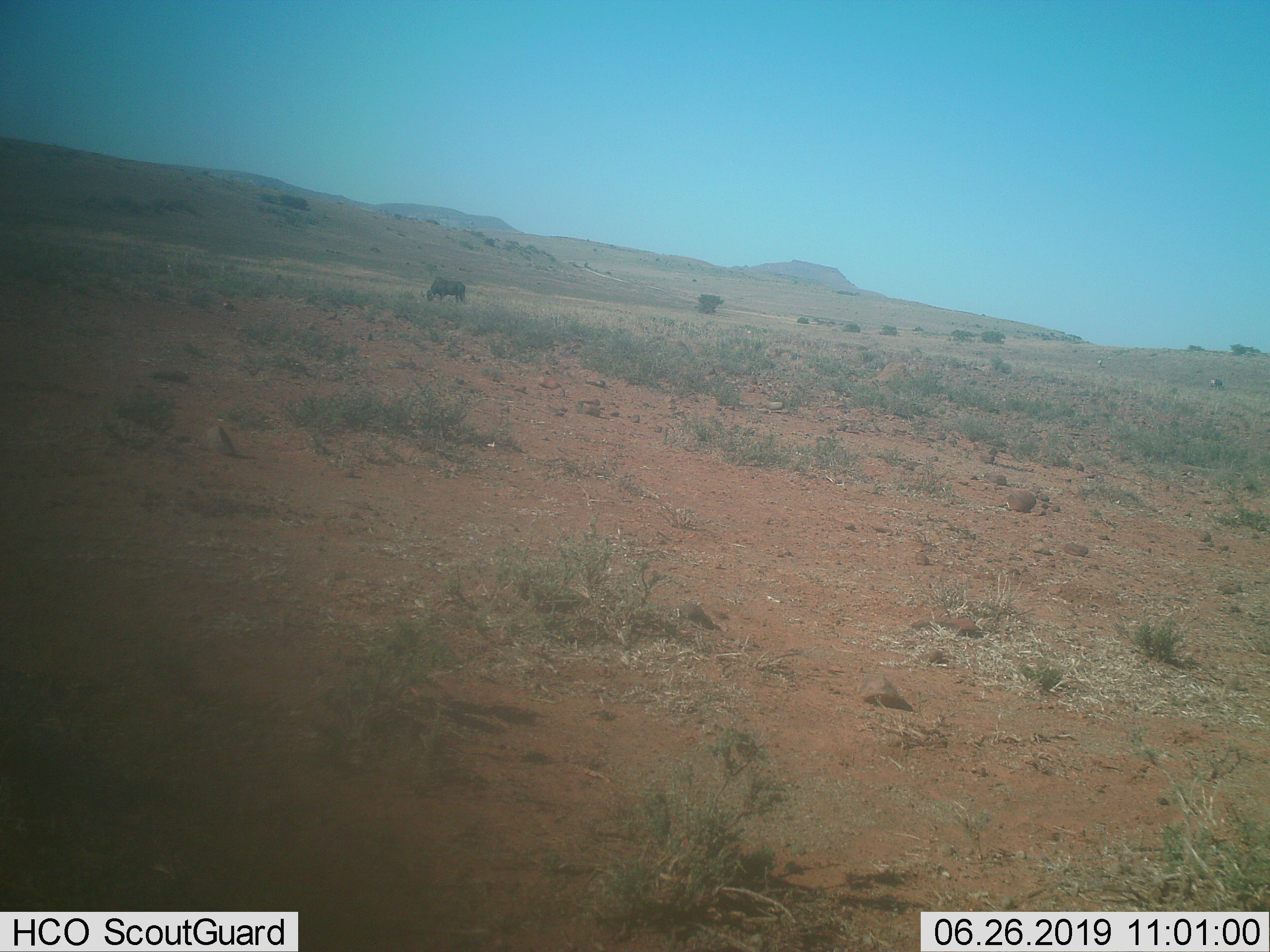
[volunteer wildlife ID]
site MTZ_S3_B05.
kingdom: Animalia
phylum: Chordata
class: Mammalia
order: Artiodactyla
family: Bovidae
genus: Connochaetes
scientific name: Connochaetes gnou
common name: black wildebeest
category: wildebeestblack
Wildebeestblack (black wildebeest) (Connochaetes gnou), count 1. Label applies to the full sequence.